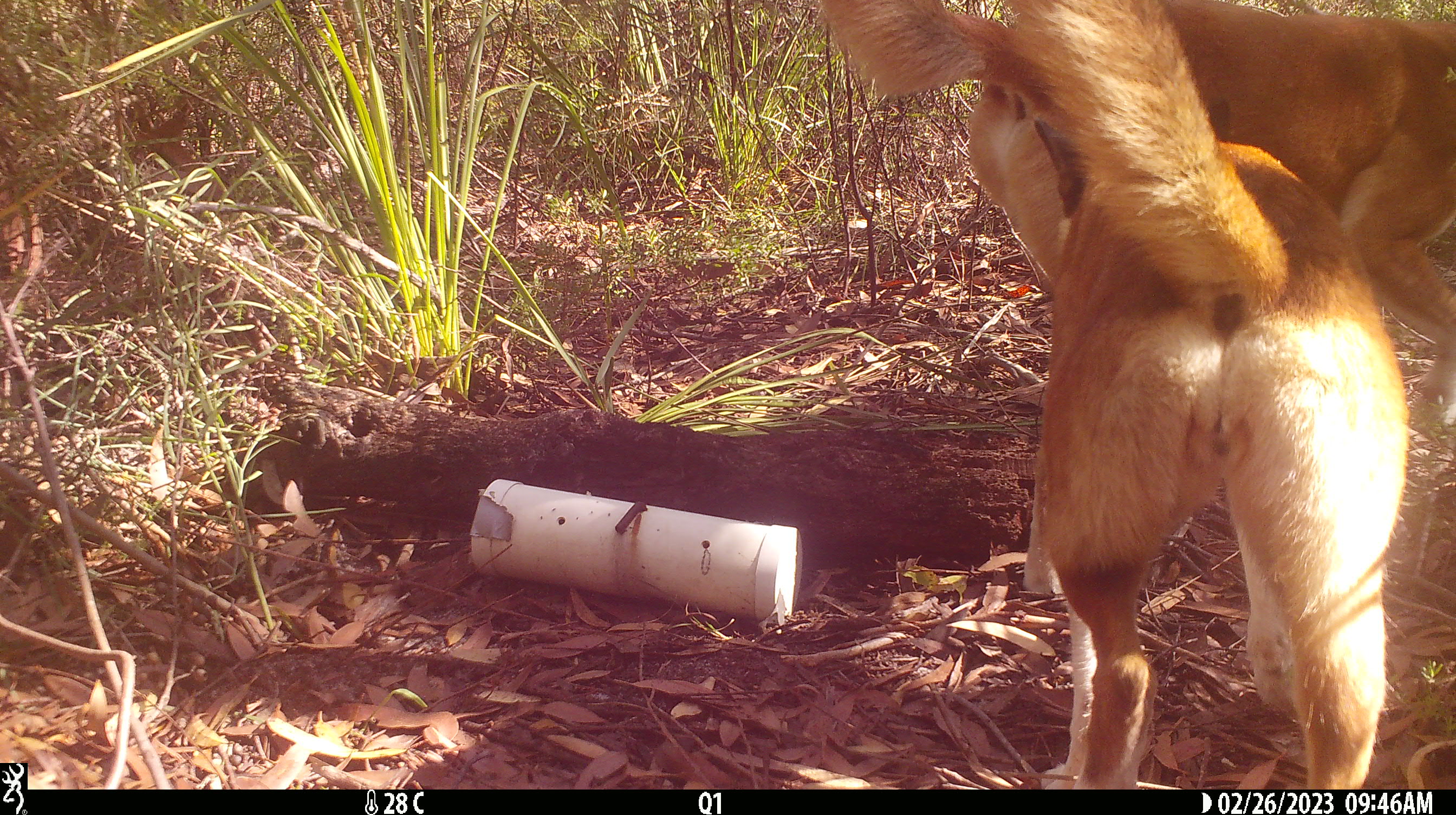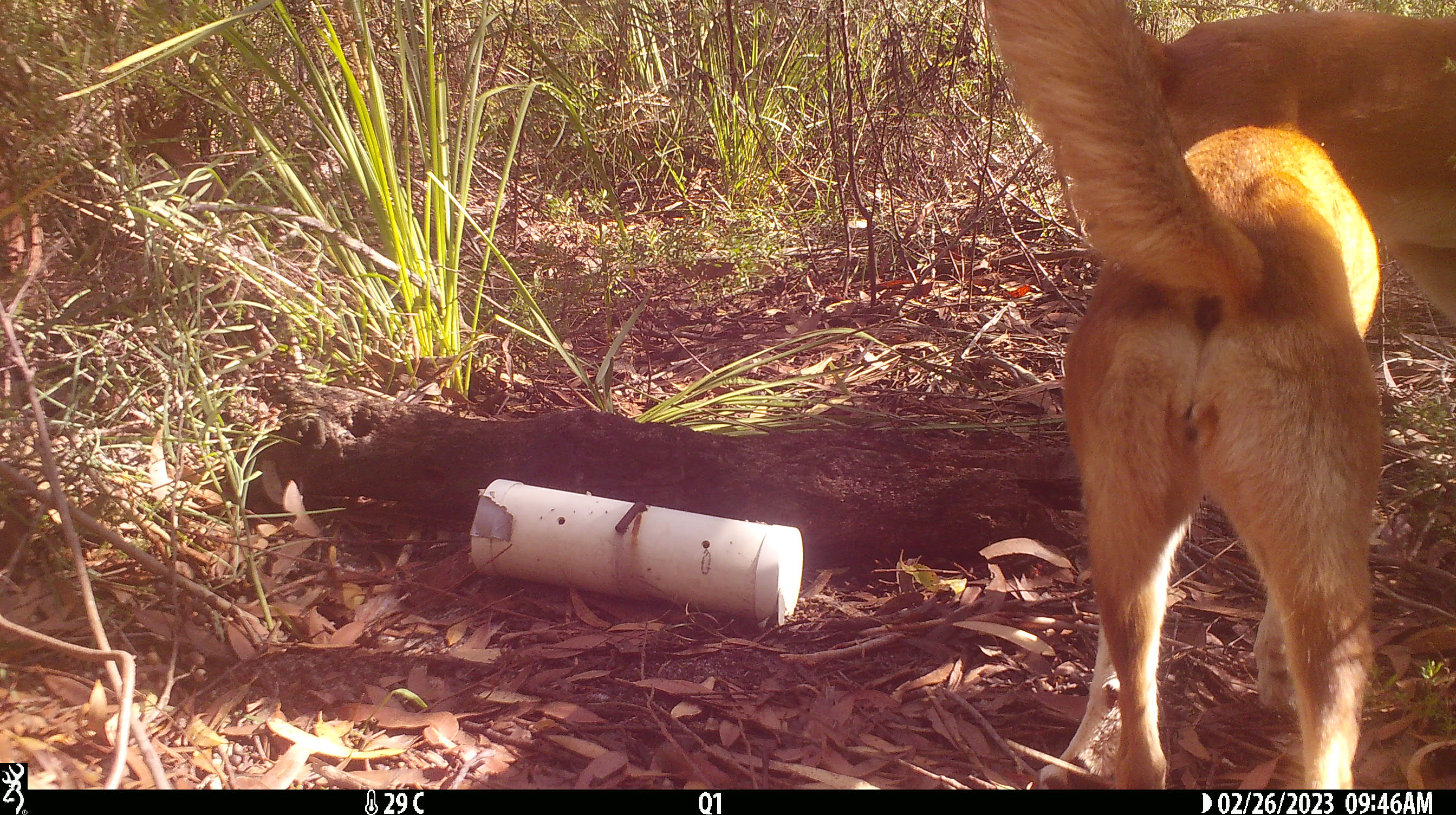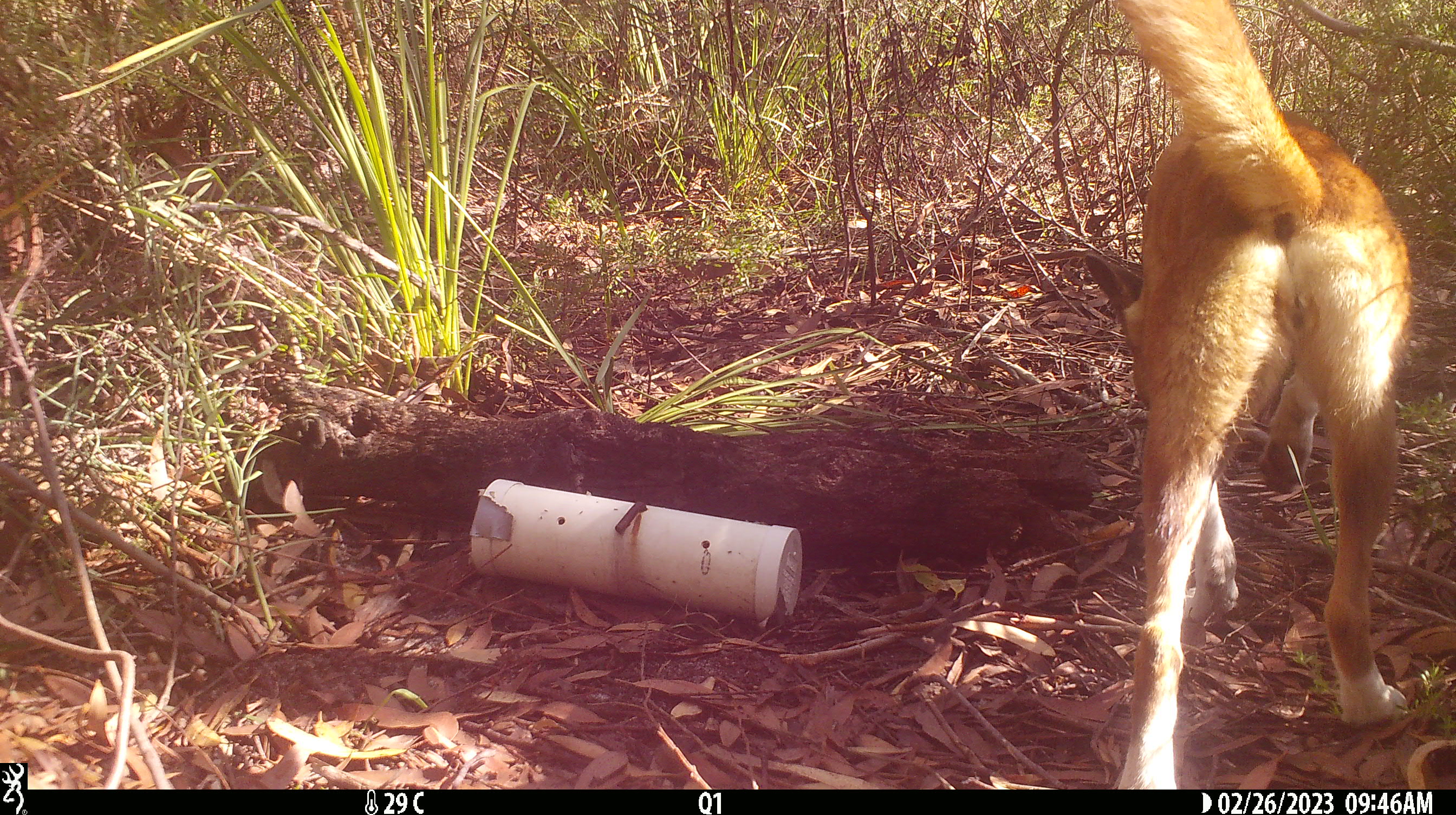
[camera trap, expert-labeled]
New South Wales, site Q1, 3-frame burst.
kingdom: Animalia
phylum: Chordata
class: Mammalia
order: Carnivora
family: Canidae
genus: Canis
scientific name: Canis familiaris dingo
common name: dingo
Dingo (Canis familiaris dingo).